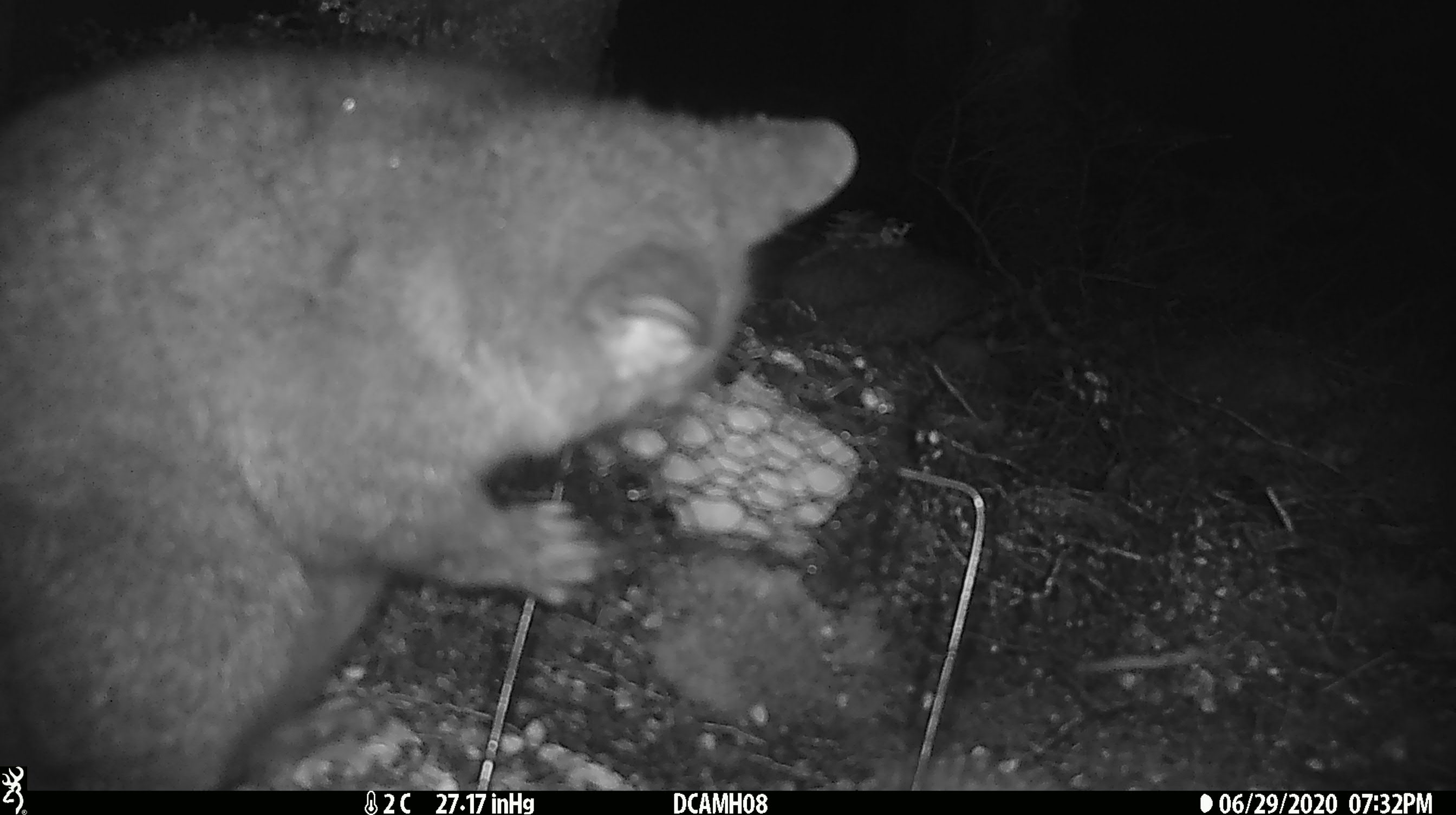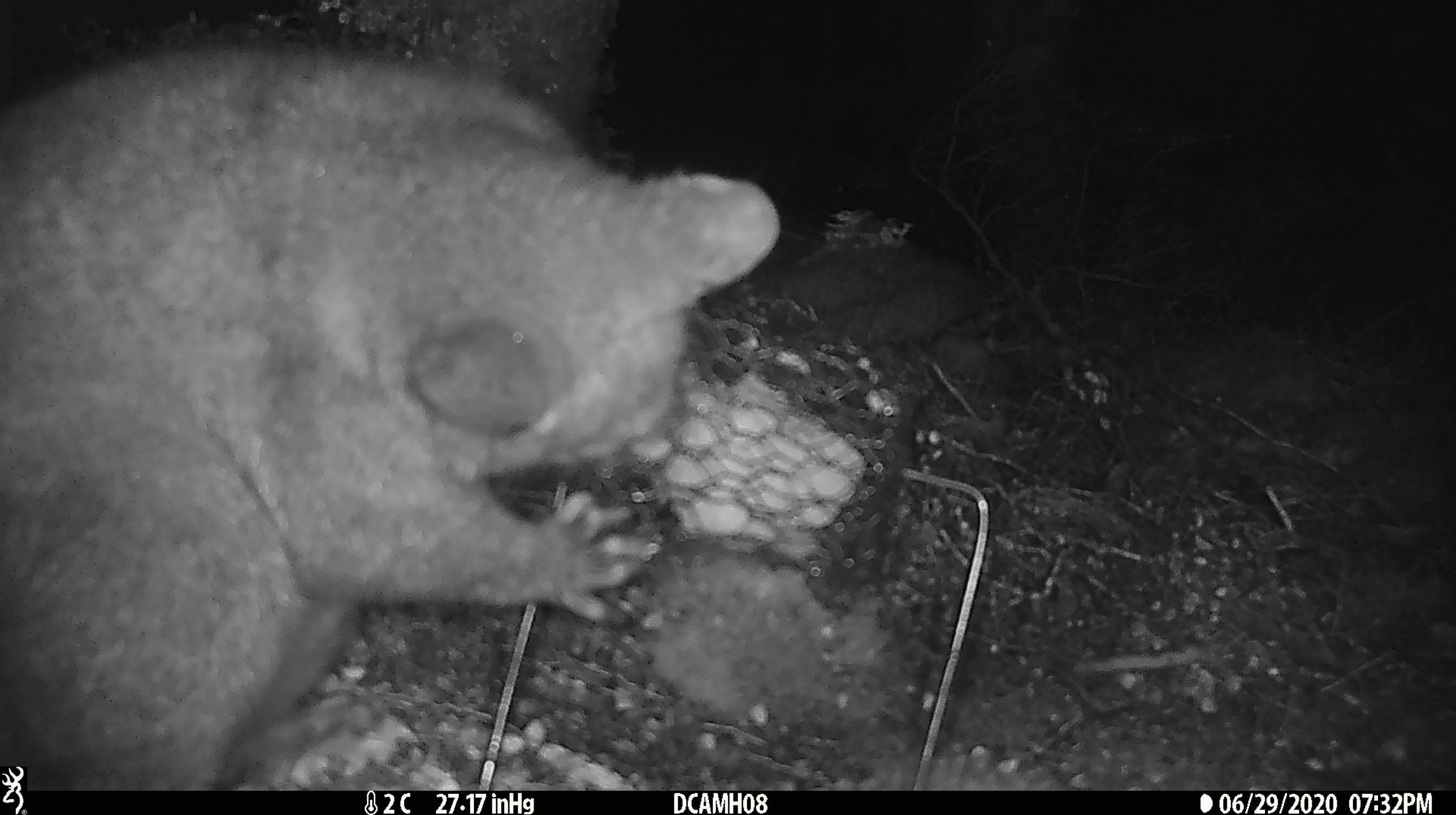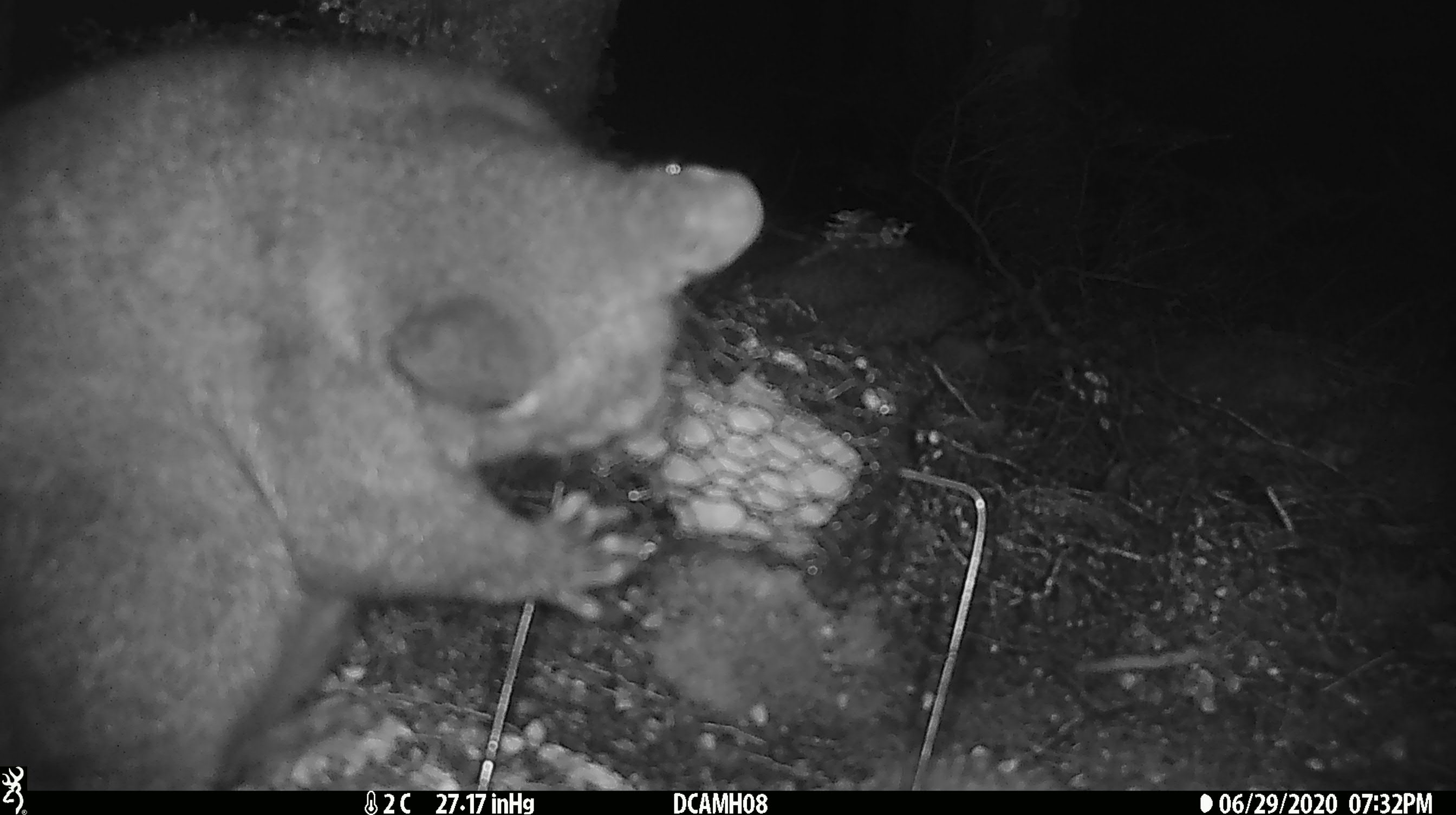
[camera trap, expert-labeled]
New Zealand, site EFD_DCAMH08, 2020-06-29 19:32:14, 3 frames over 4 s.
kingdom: Animalia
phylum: Chordata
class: Mammalia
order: Diprotodontia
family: Phalangeridae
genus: Trichosurus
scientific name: Trichosurus vulpecula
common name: common brushtail possum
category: possum